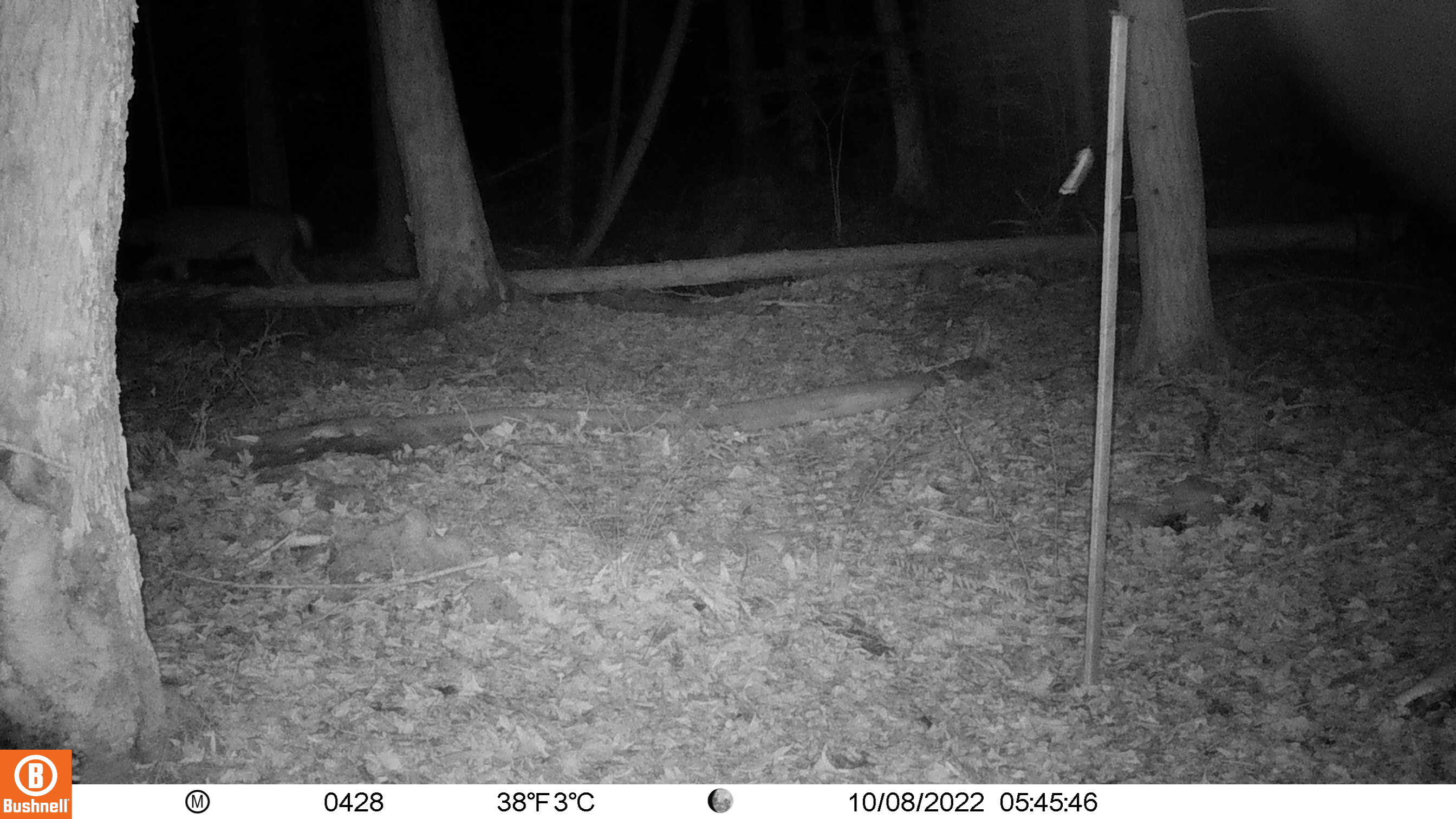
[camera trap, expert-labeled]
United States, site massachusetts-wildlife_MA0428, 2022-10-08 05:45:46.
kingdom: Animalia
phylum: Chordata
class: Mammalia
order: Artiodactyla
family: Cervidae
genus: Odocoileus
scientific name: Odocoileus virginianus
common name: white-tailed deer